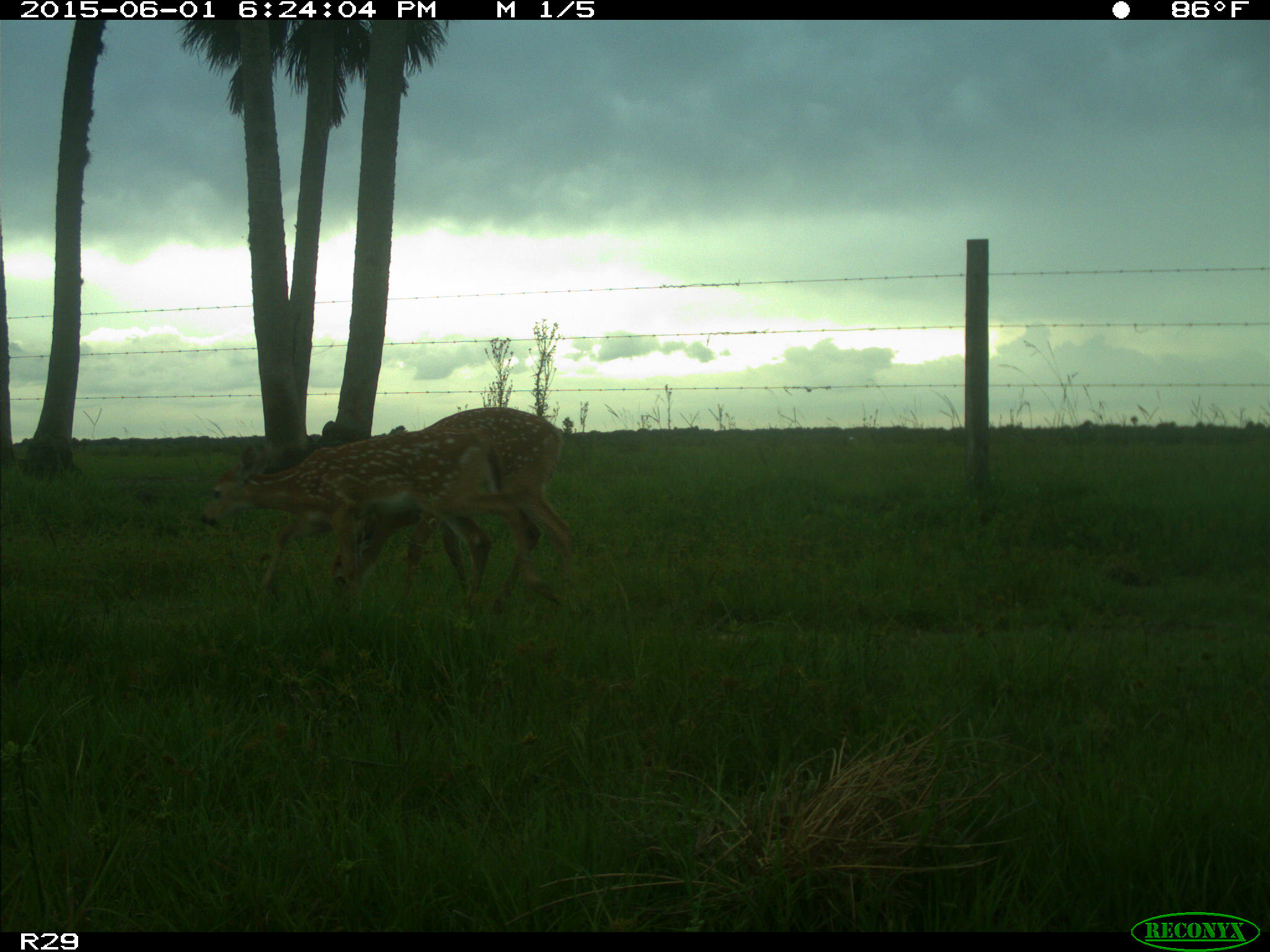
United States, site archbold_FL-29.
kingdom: Animalia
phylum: Chordata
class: Mammalia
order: Artiodactyla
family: Cervidae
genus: Odocoileus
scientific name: Odocoileus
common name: deer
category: unidentified deer